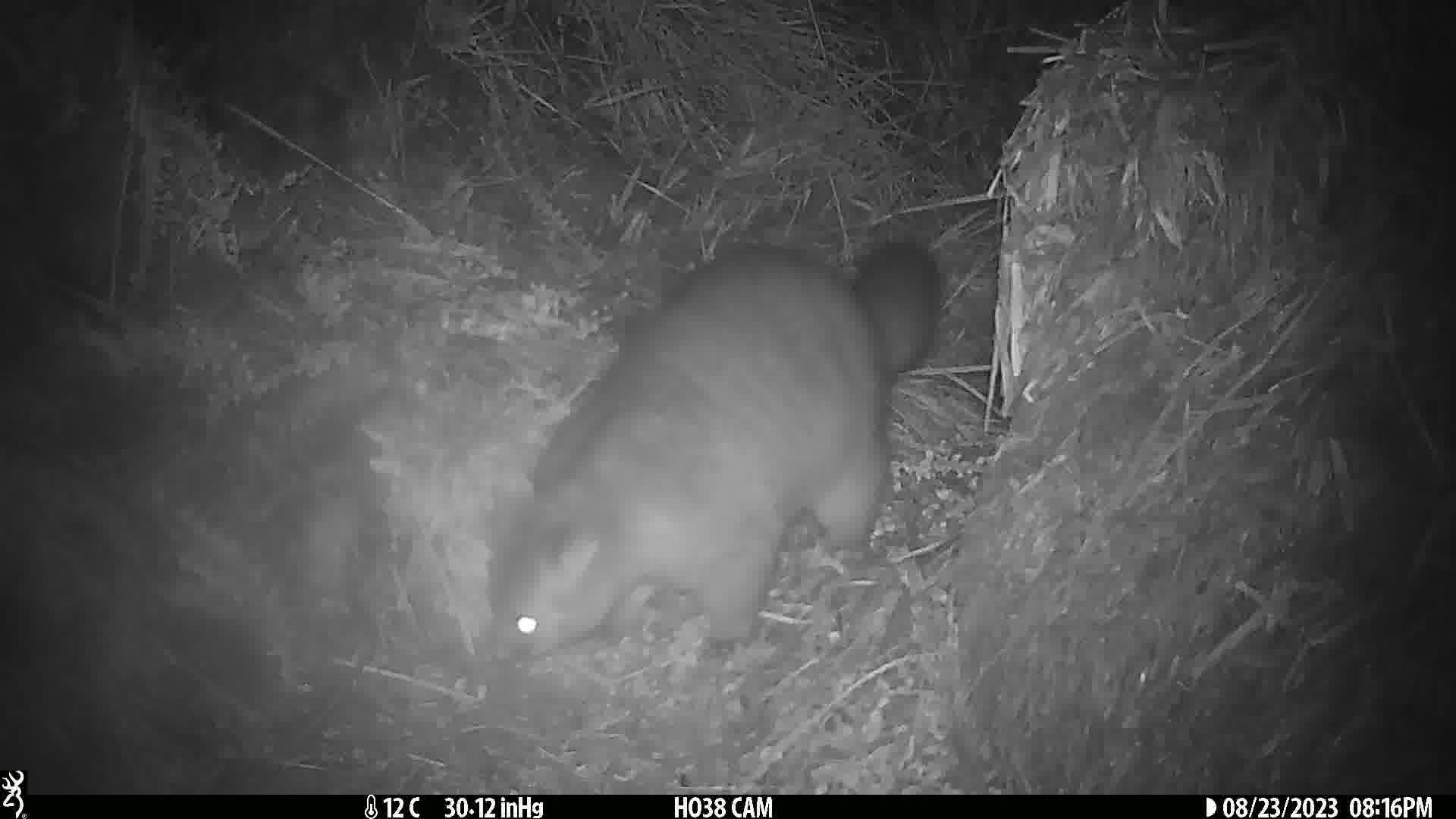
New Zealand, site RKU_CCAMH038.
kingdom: Animalia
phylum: Chordata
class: Mammalia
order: Diprotodontia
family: Phalangeridae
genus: Trichosurus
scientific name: Trichosurus vulpecula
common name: common brushtail possum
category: possum